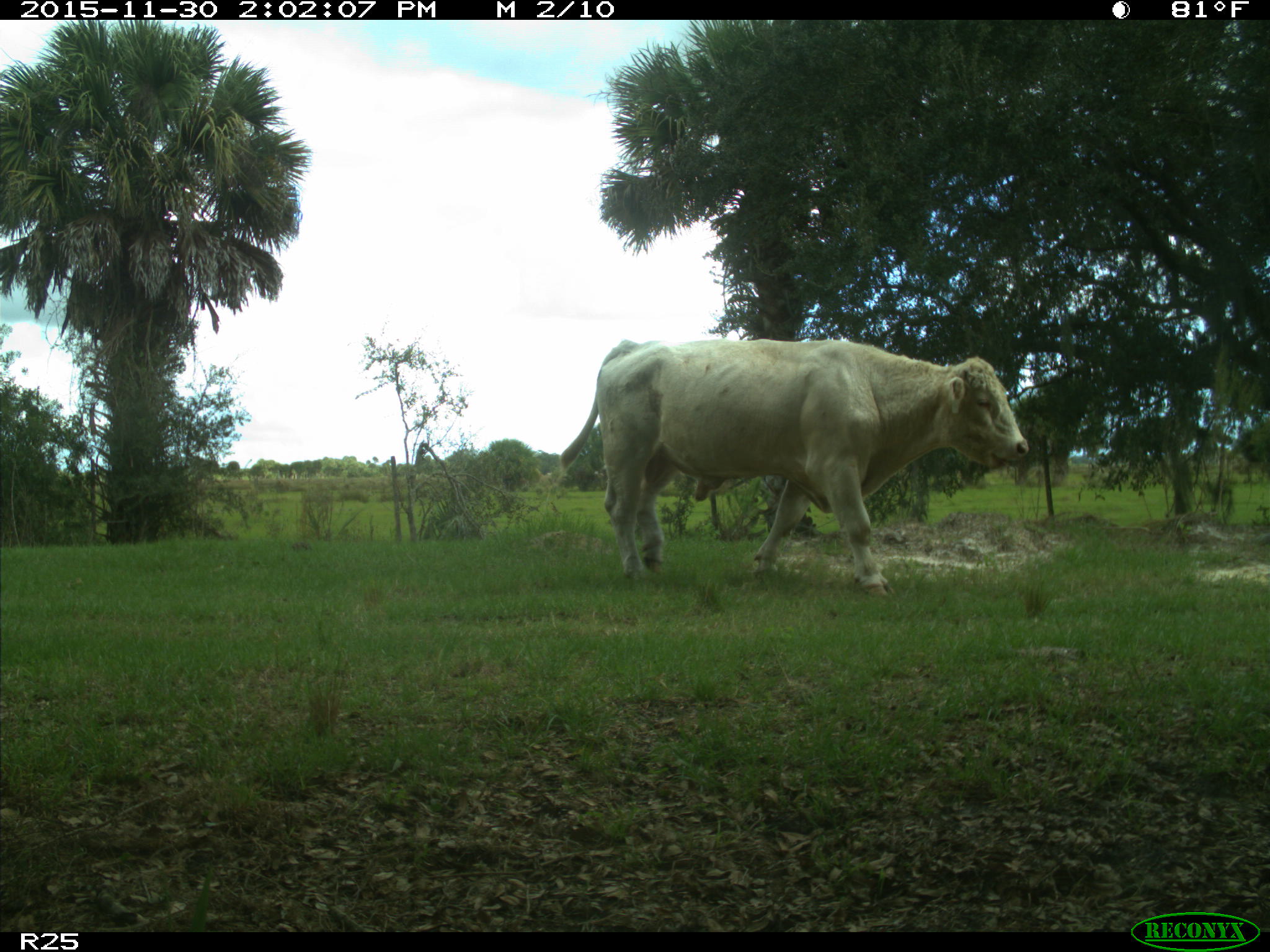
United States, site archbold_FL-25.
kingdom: Animalia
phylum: Chordata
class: Mammalia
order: Artiodactyla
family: Bovidae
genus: Bos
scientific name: Bos taurus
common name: domestic cow